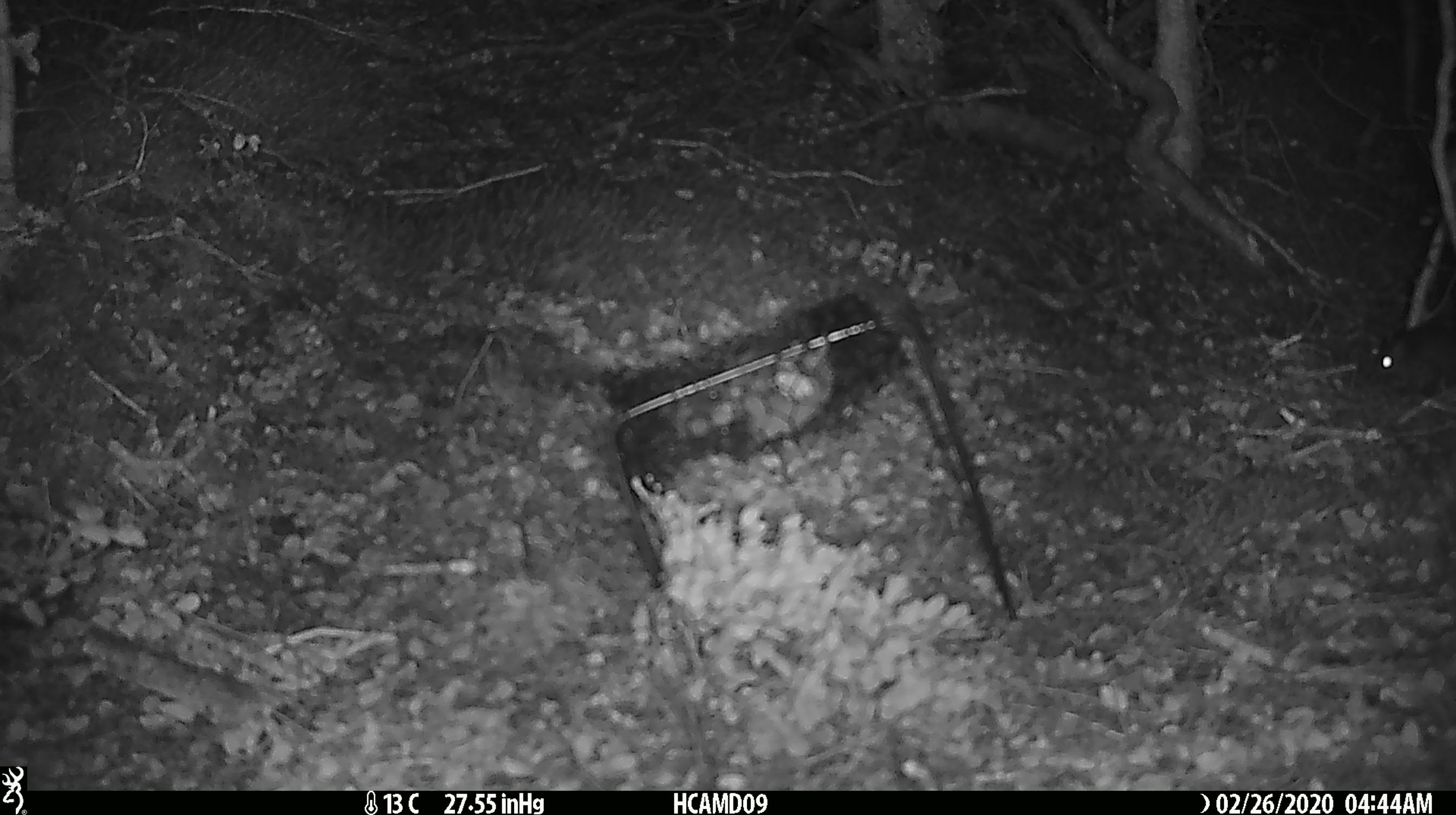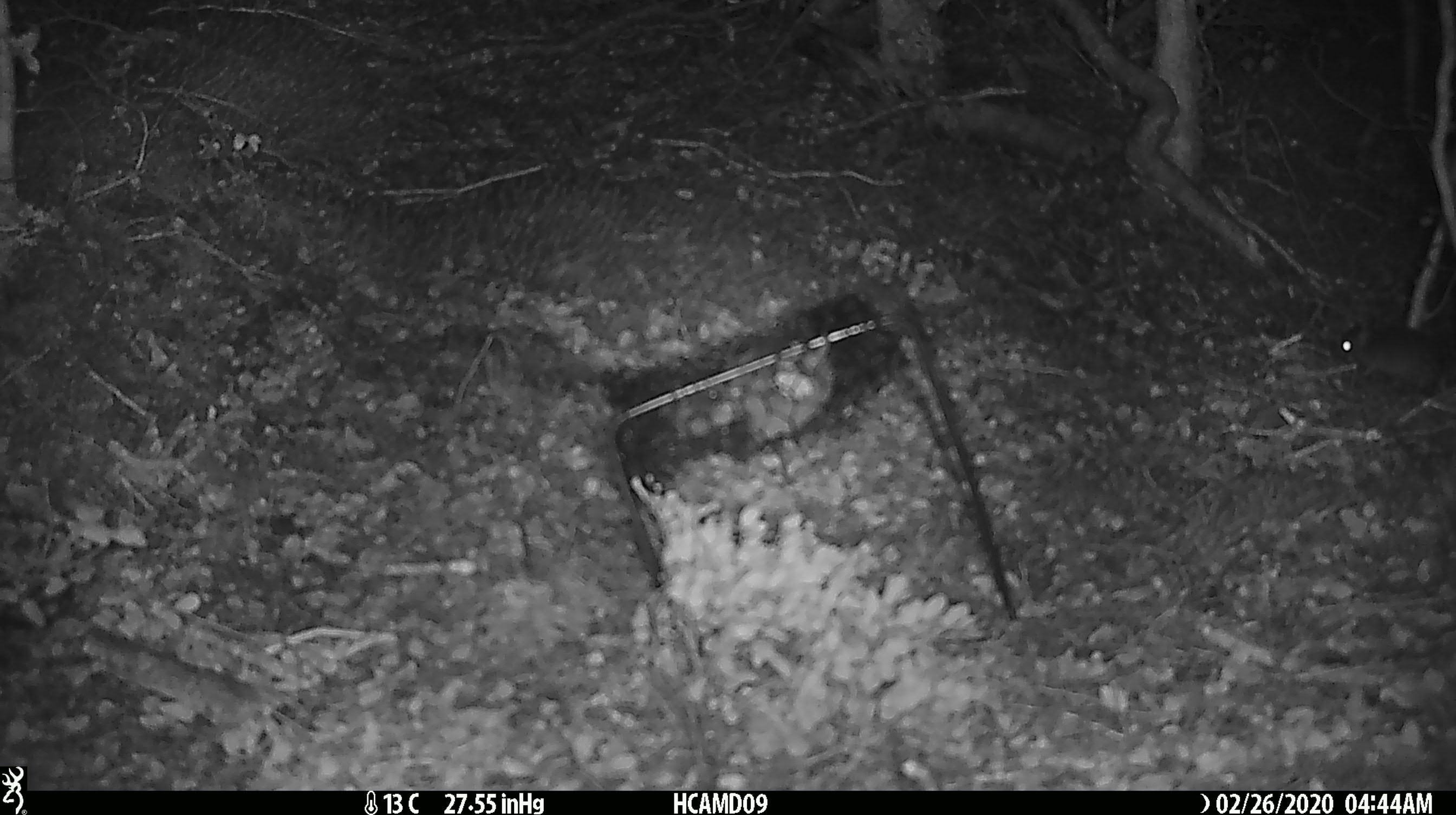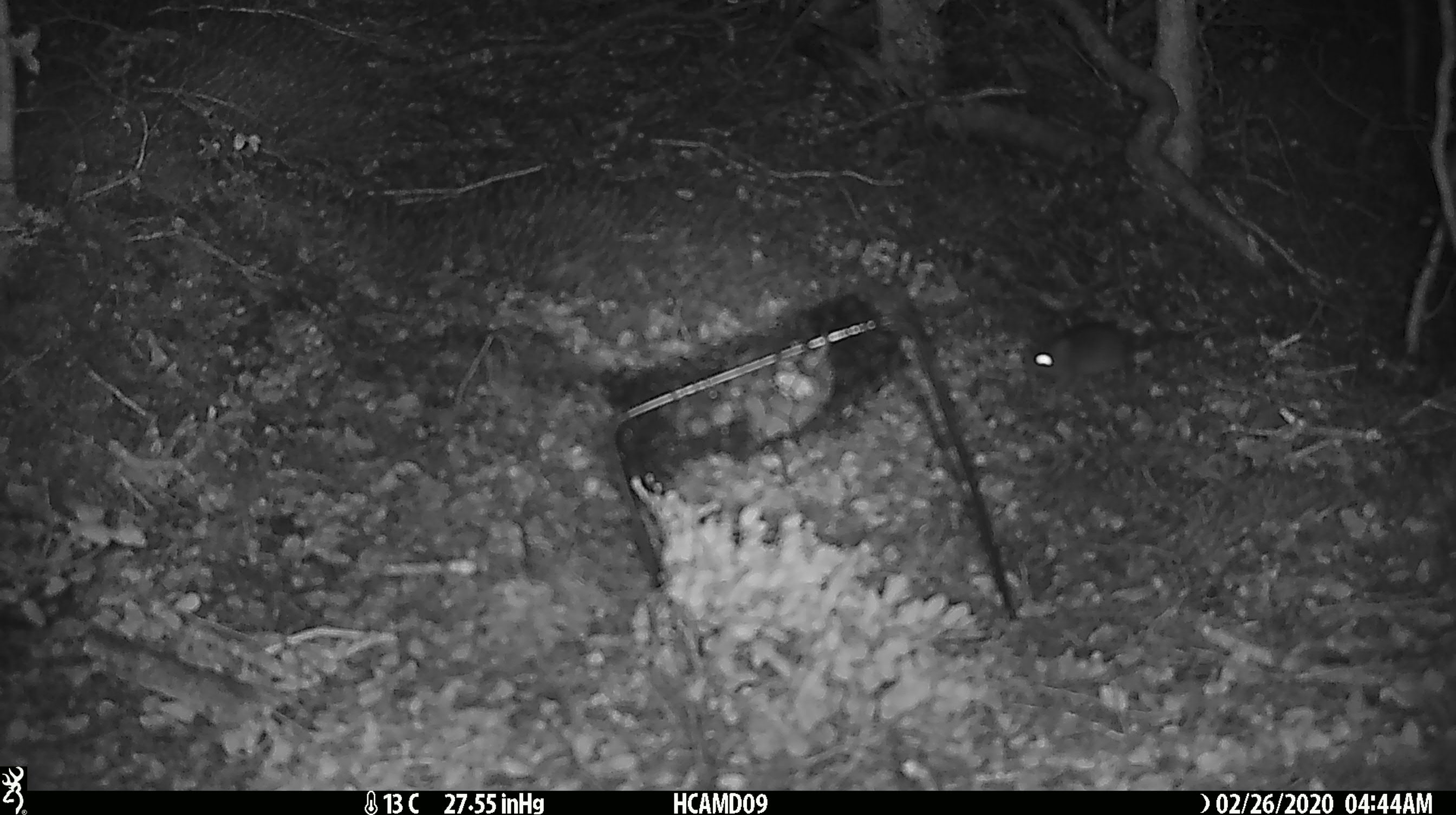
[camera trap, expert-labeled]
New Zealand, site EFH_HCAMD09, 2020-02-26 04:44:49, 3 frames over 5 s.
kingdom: Animalia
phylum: Chordata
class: Mammalia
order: Rodentia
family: Muridae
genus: Mus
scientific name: Mus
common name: mouse